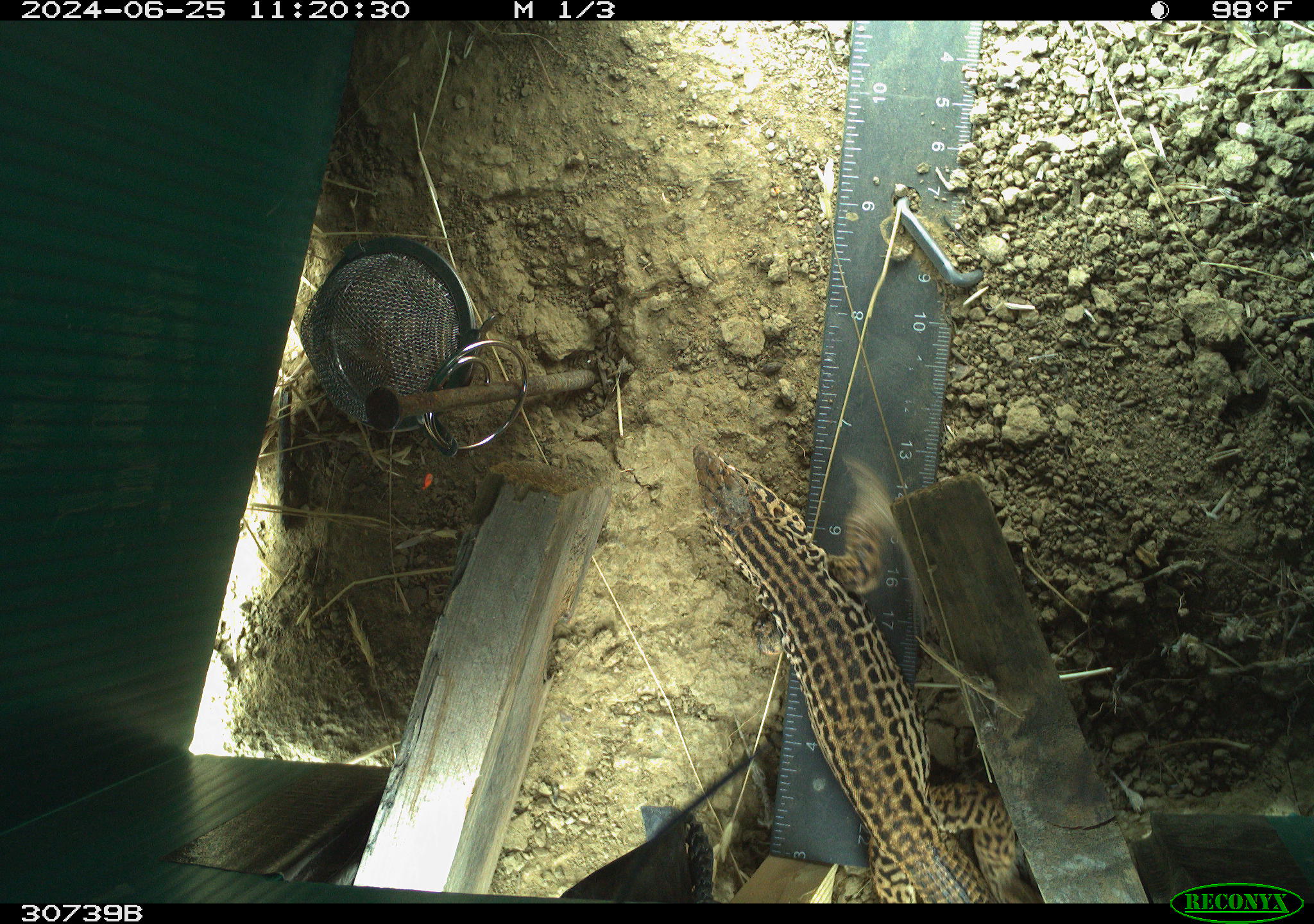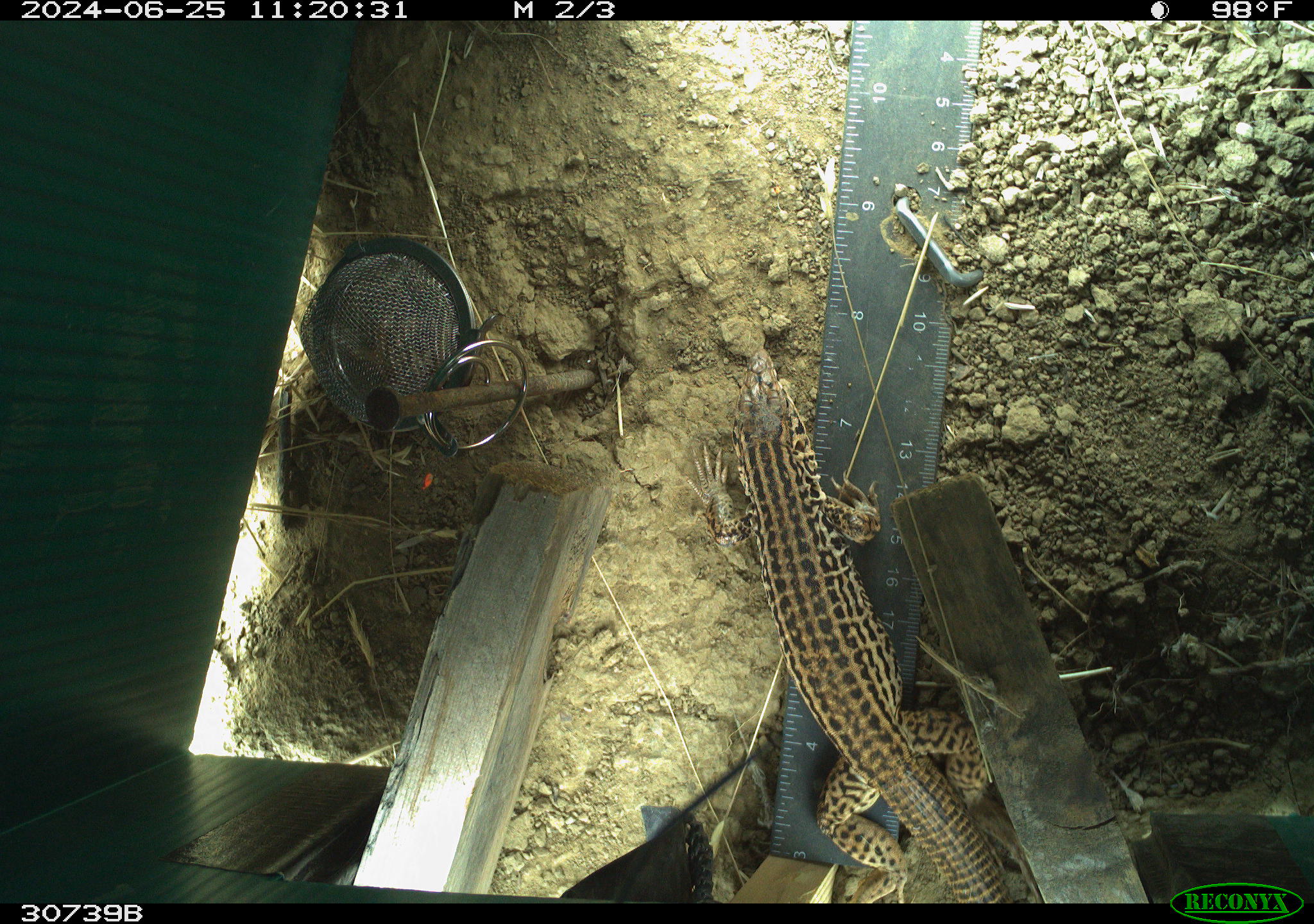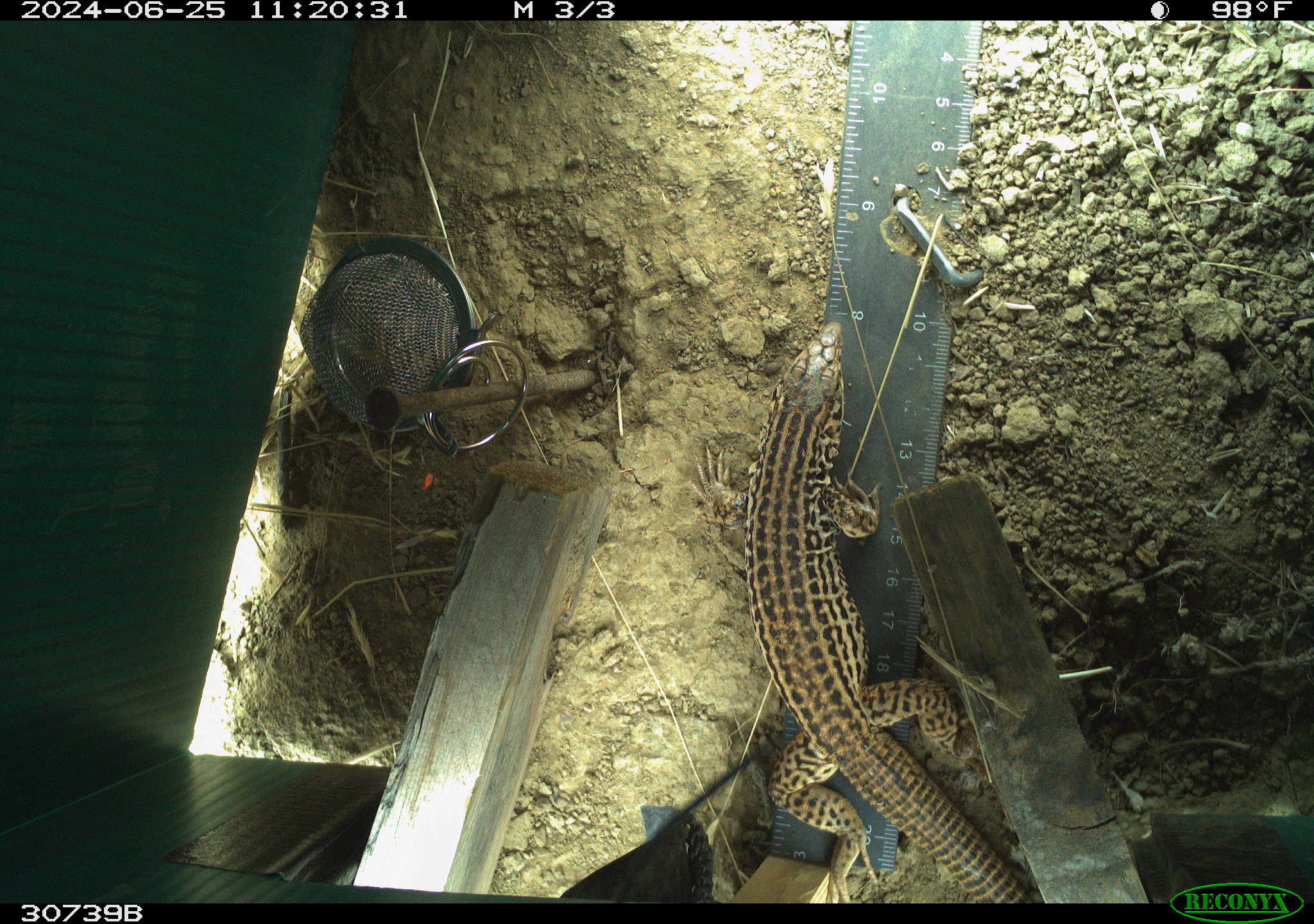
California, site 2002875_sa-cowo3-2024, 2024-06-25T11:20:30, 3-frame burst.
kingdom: Animalia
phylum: Chordata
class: Reptilia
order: Squamata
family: Teiidae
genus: Aspidoscelis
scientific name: Aspidoscelis tigris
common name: western whiptail